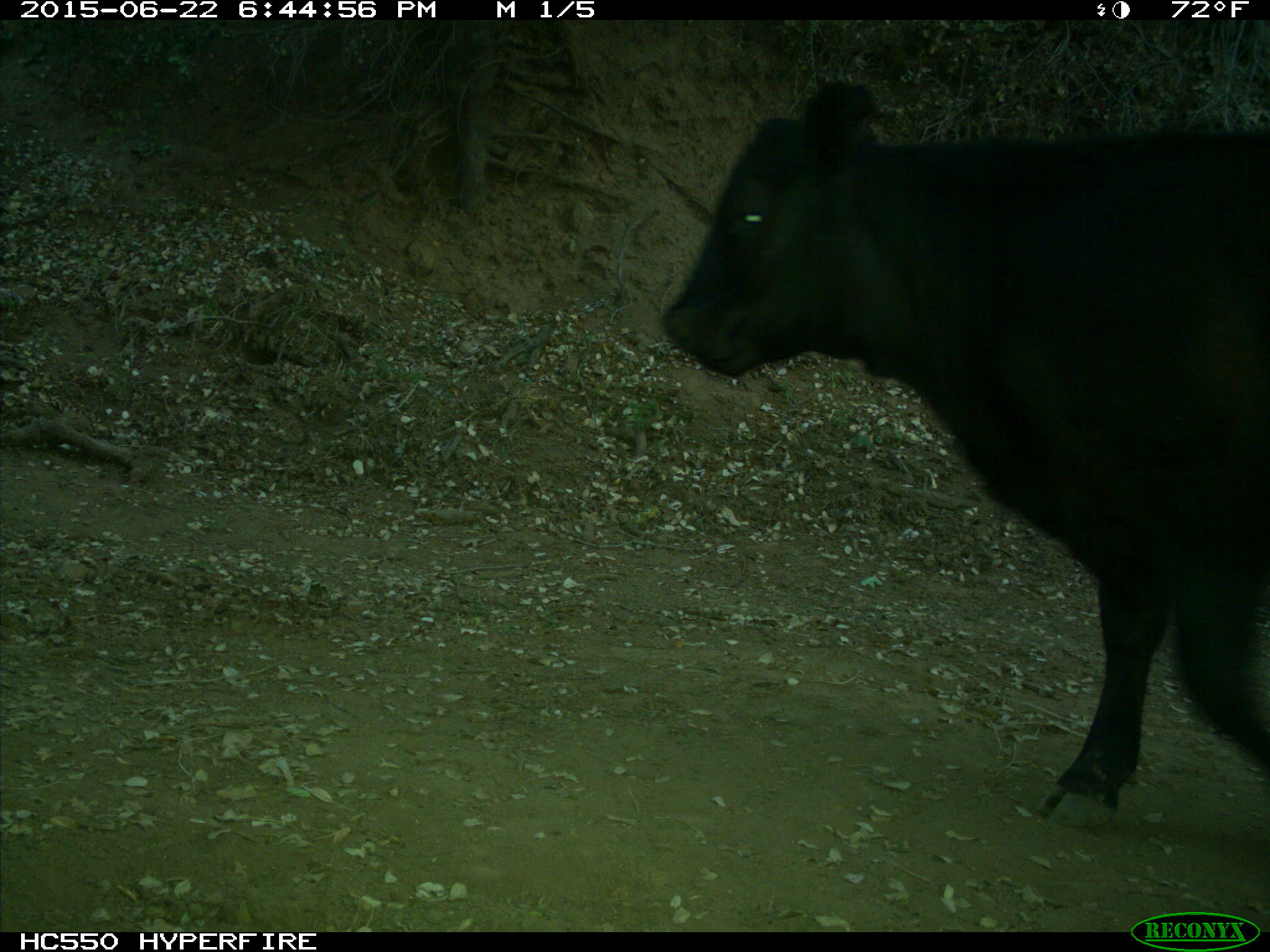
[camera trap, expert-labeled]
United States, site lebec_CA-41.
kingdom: Animalia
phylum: Chordata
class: Mammalia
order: Artiodactyla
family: Bovidae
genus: Bos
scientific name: Bos taurus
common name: domestic cow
Bos taurus (domestic cow).